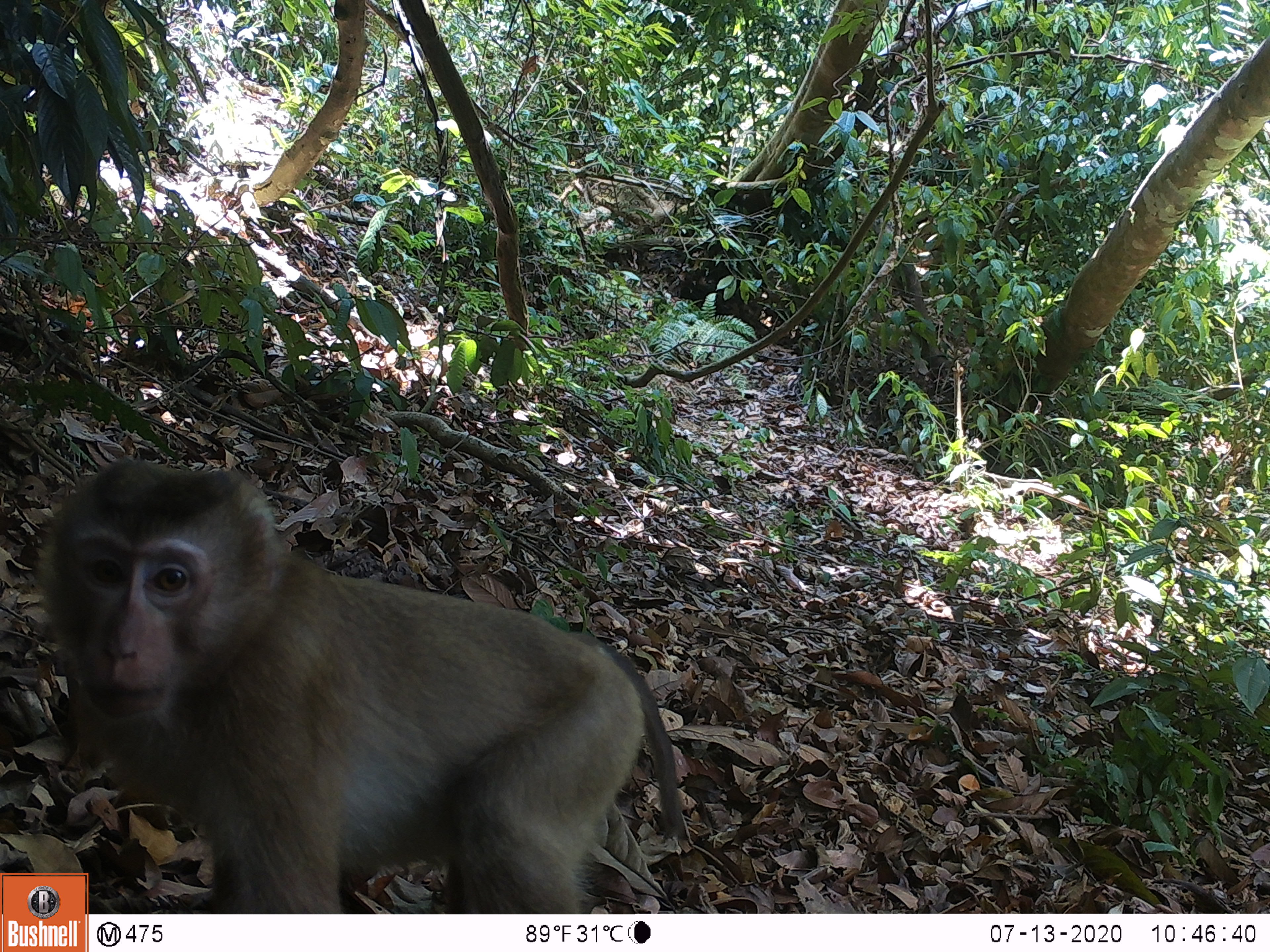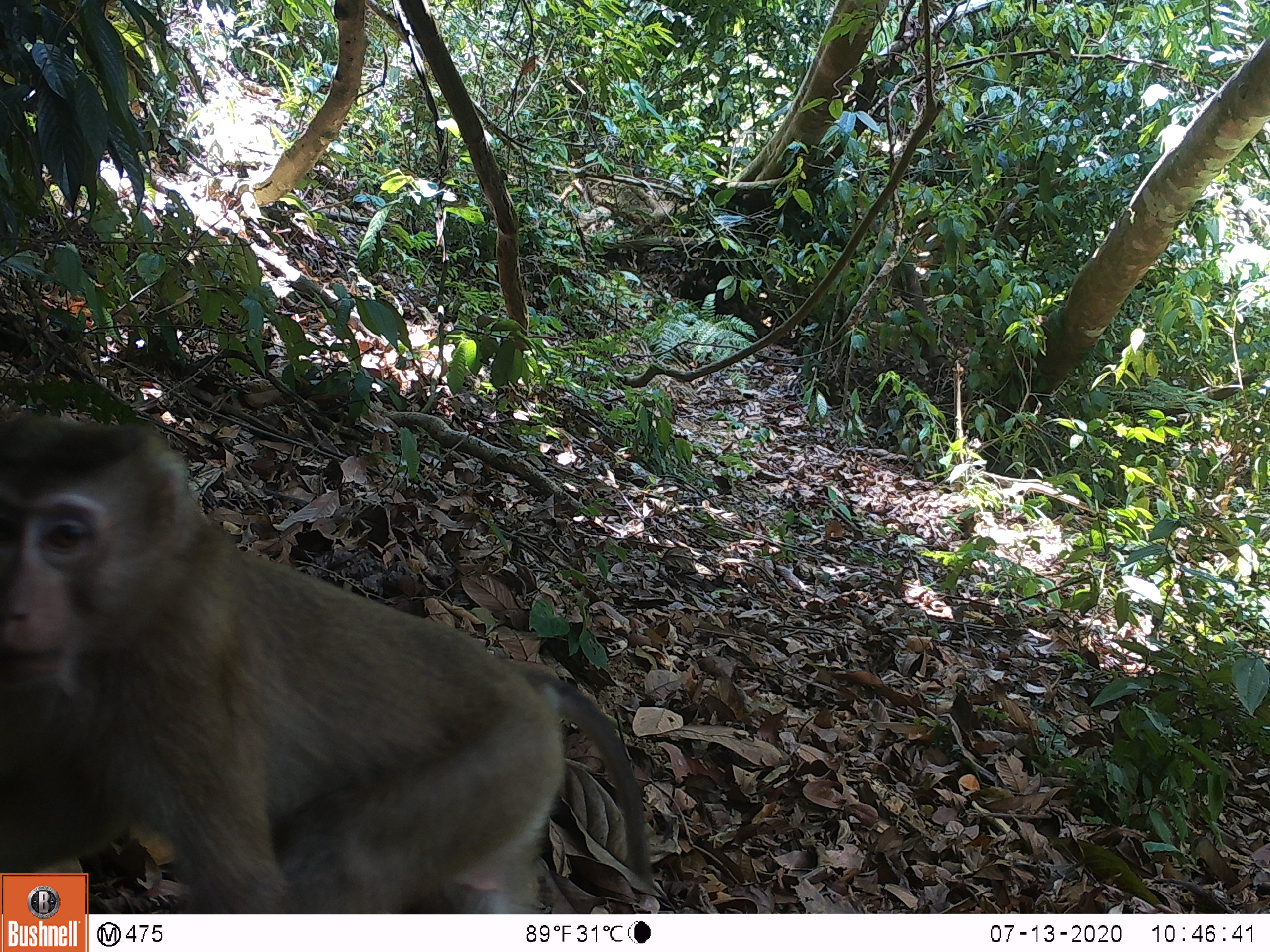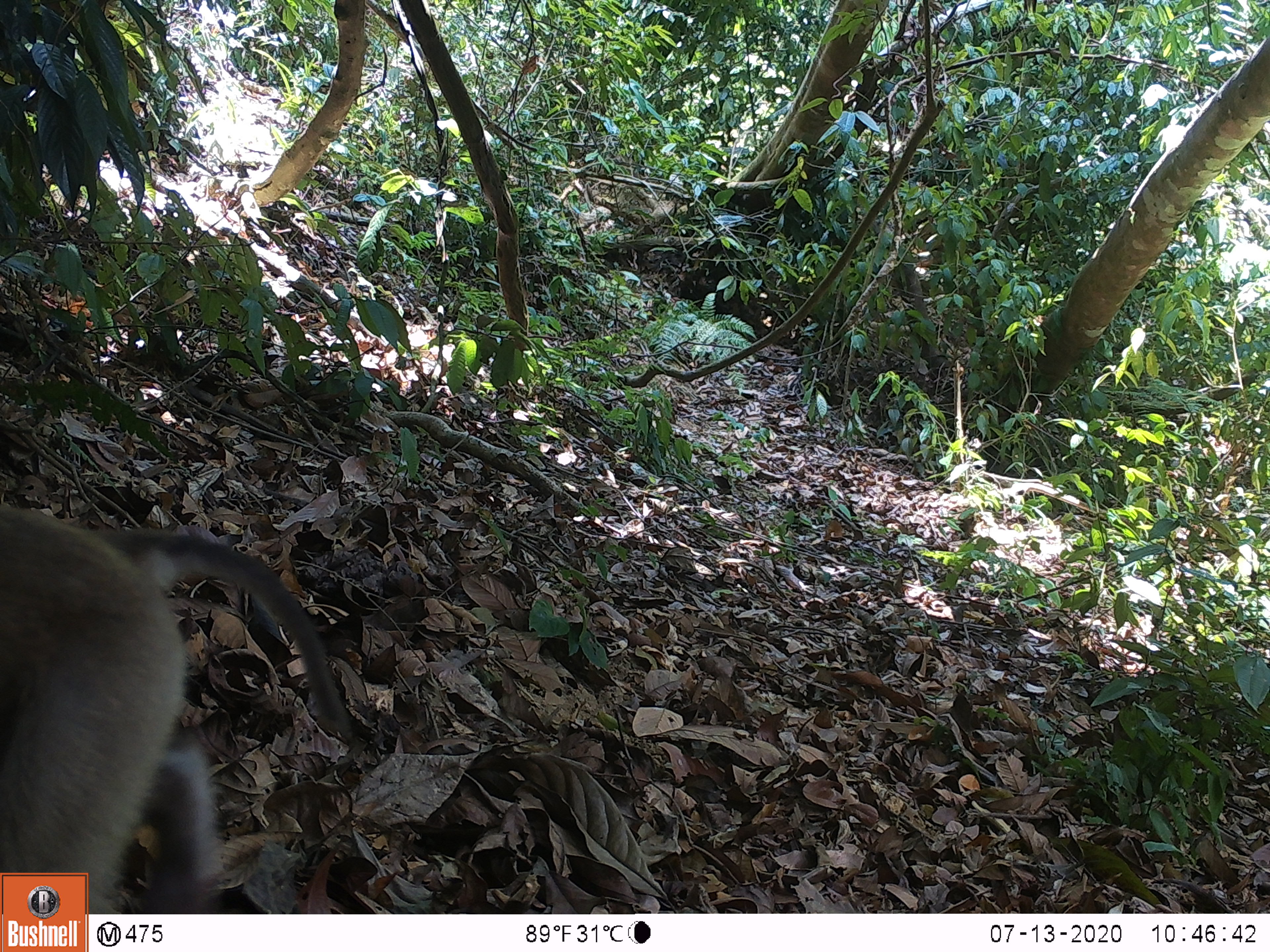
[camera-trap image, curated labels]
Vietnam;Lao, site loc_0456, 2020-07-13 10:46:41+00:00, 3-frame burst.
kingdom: Animalia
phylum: Chordata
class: Mammalia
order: Primates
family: Cercopithecidae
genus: Macaca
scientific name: Macaca nemestrina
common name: pig-tailed macaque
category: pig tailed macaque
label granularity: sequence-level